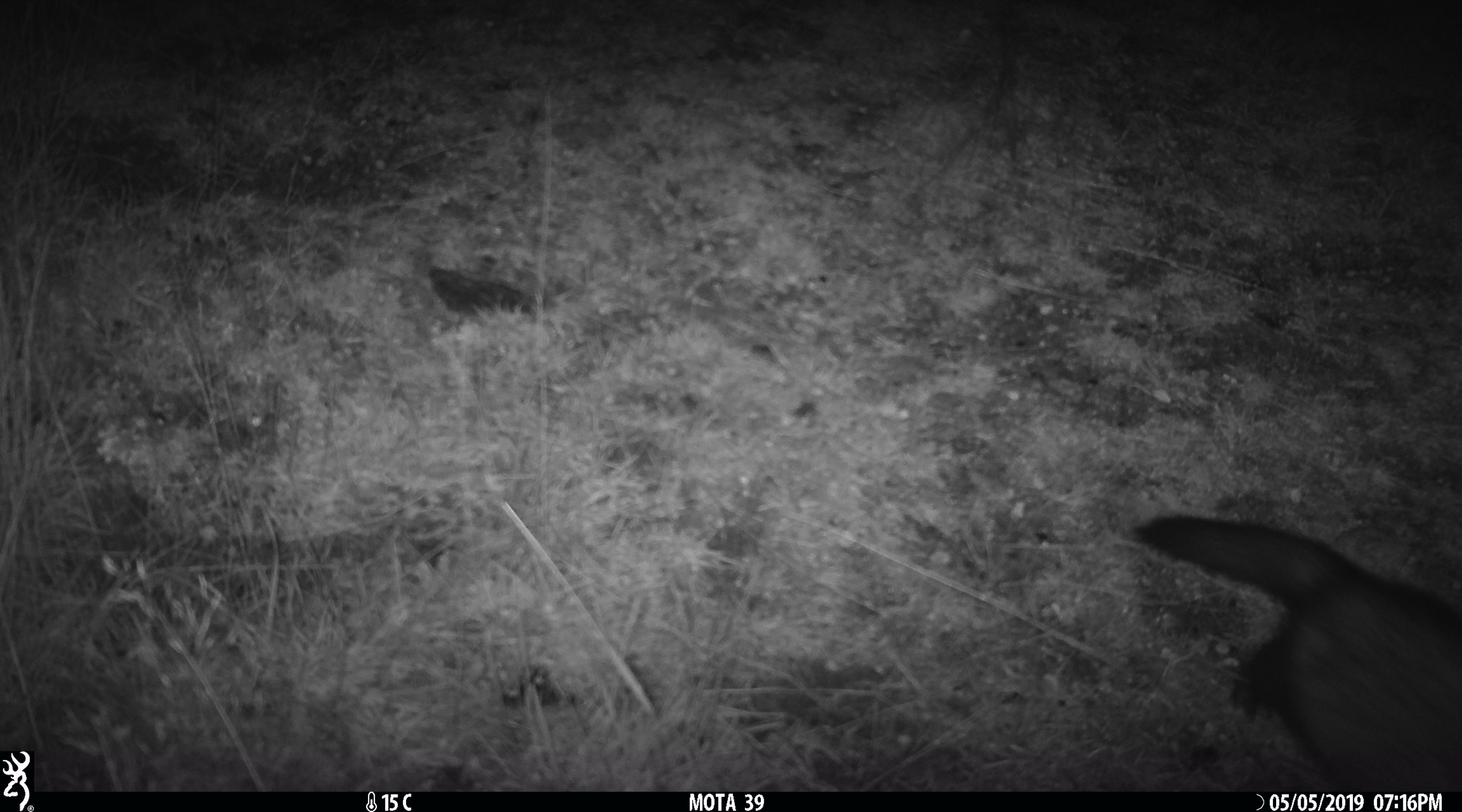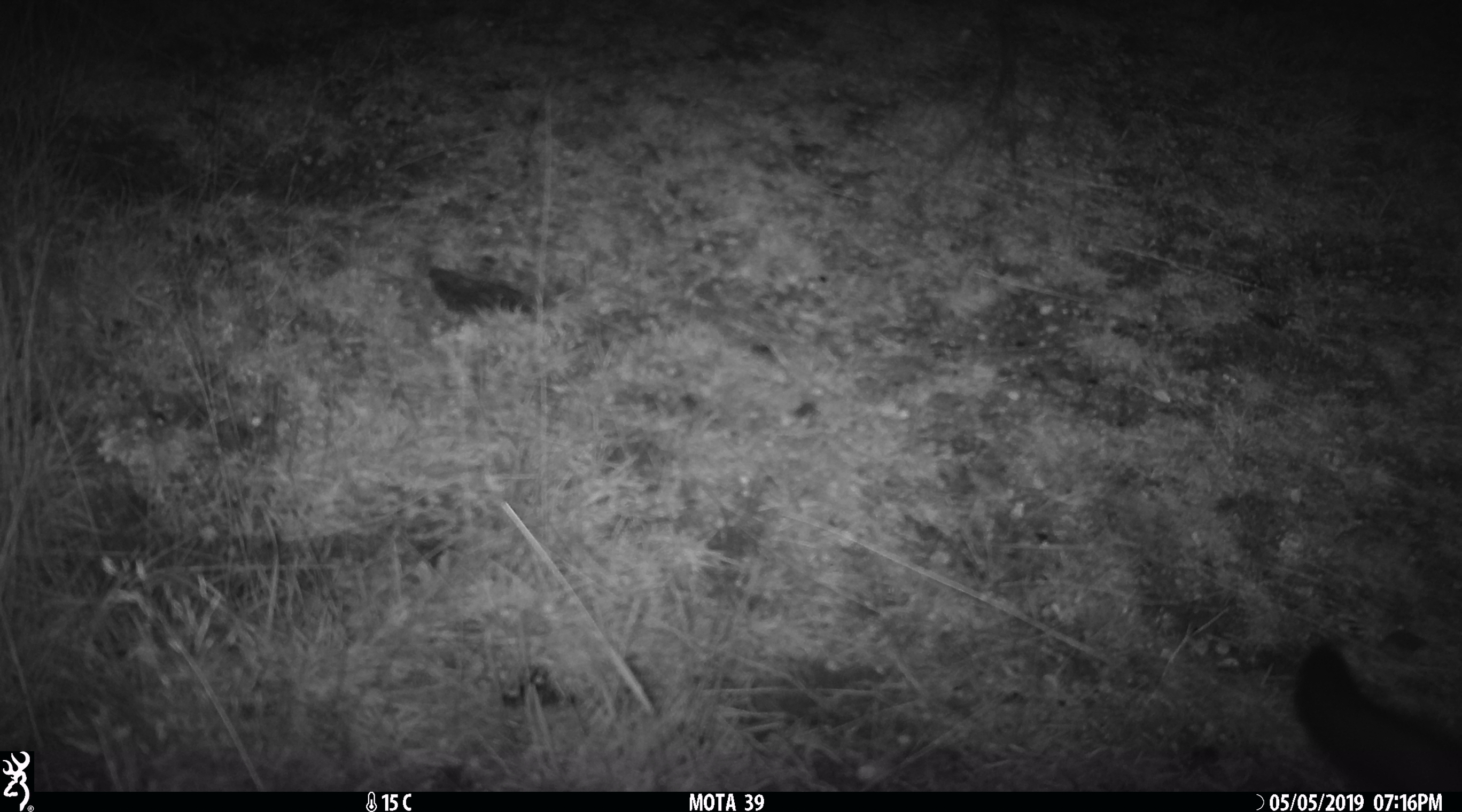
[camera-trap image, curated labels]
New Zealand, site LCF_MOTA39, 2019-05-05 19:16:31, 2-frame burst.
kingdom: Animalia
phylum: Chordata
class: Mammalia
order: Carnivora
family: Mustelidae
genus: Mustela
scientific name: Mustela furo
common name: ferret